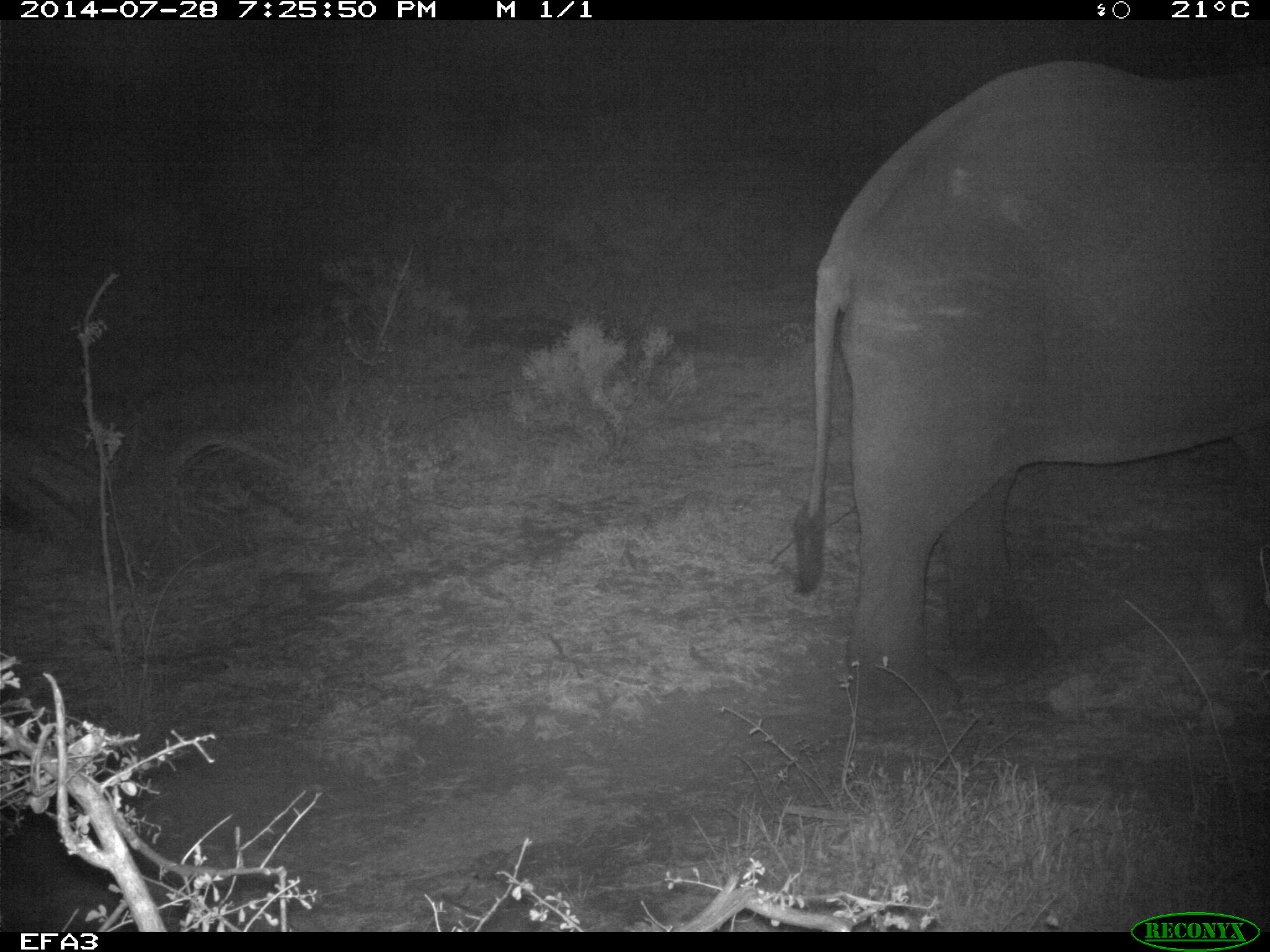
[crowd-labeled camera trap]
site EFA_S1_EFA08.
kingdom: Animalia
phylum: Chordata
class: Mammalia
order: Proboscidea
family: Elephantidae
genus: Loxodonta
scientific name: Loxodonta africana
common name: african bush elephant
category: elephant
Elephant (african bush elephant) (Loxodonta africana), count 1. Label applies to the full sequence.